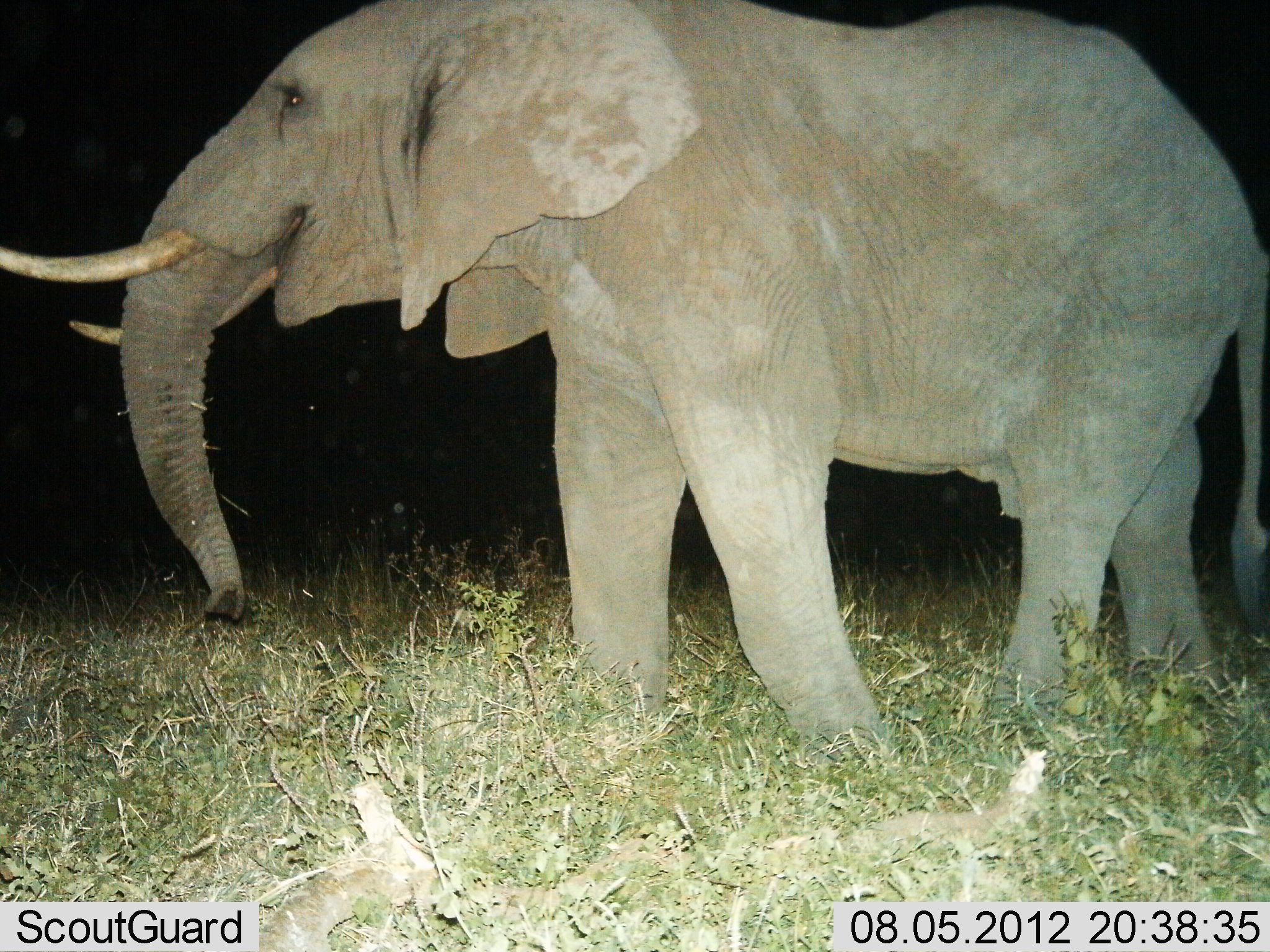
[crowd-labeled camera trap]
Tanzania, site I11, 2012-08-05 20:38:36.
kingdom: Animalia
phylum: Chordata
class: Mammalia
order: Proboscidea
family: Elephantidae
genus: Loxodonta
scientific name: Loxodonta africana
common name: african bush elephant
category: elephant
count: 1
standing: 60%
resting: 0%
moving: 50%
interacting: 0%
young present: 0%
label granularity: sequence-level